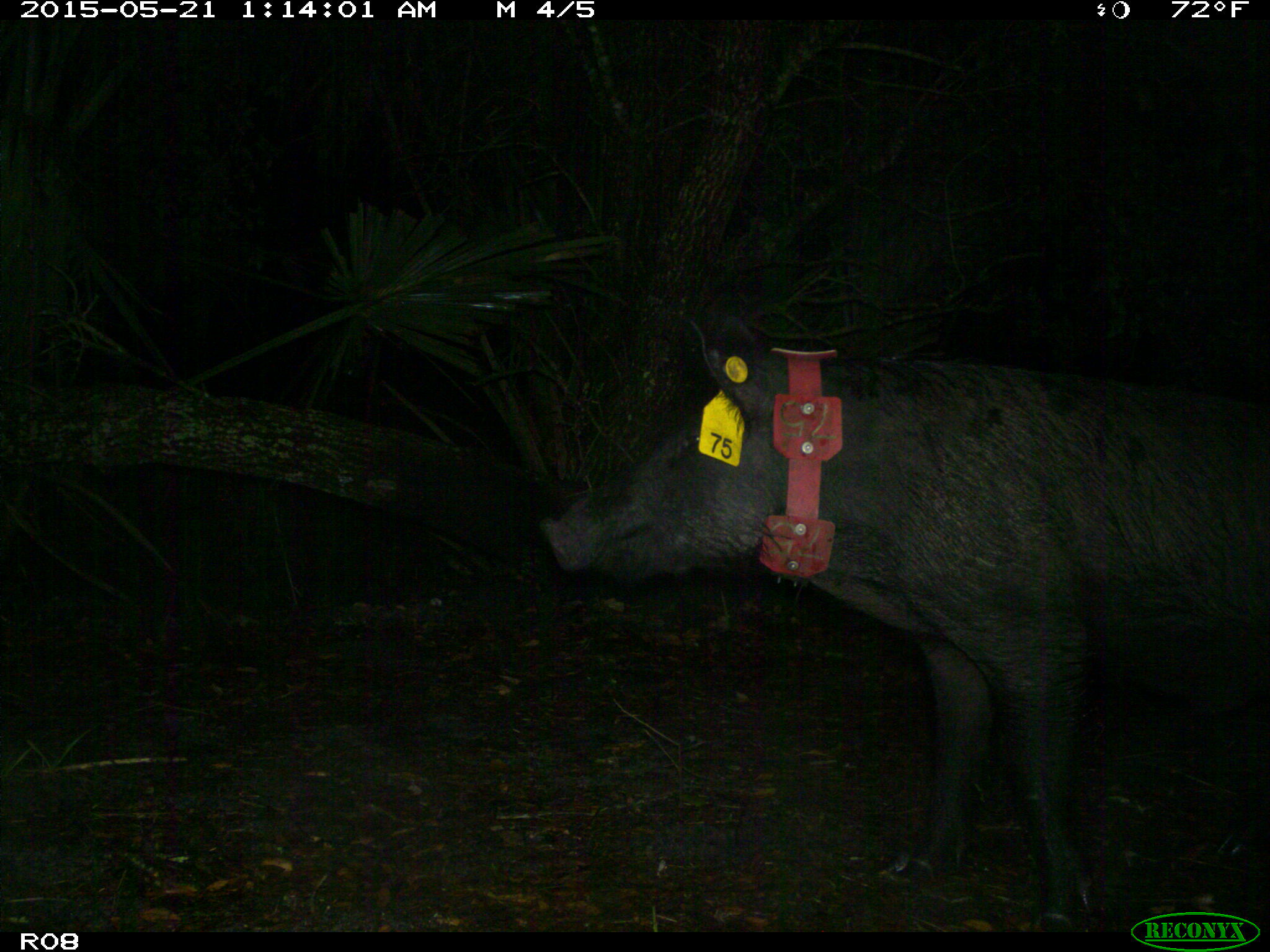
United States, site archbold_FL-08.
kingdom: Animalia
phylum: Chordata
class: Mammalia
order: Artiodactyla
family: Suidae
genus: Sus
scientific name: Sus scrofa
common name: wild boar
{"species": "Sus scrofa (wild boar)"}